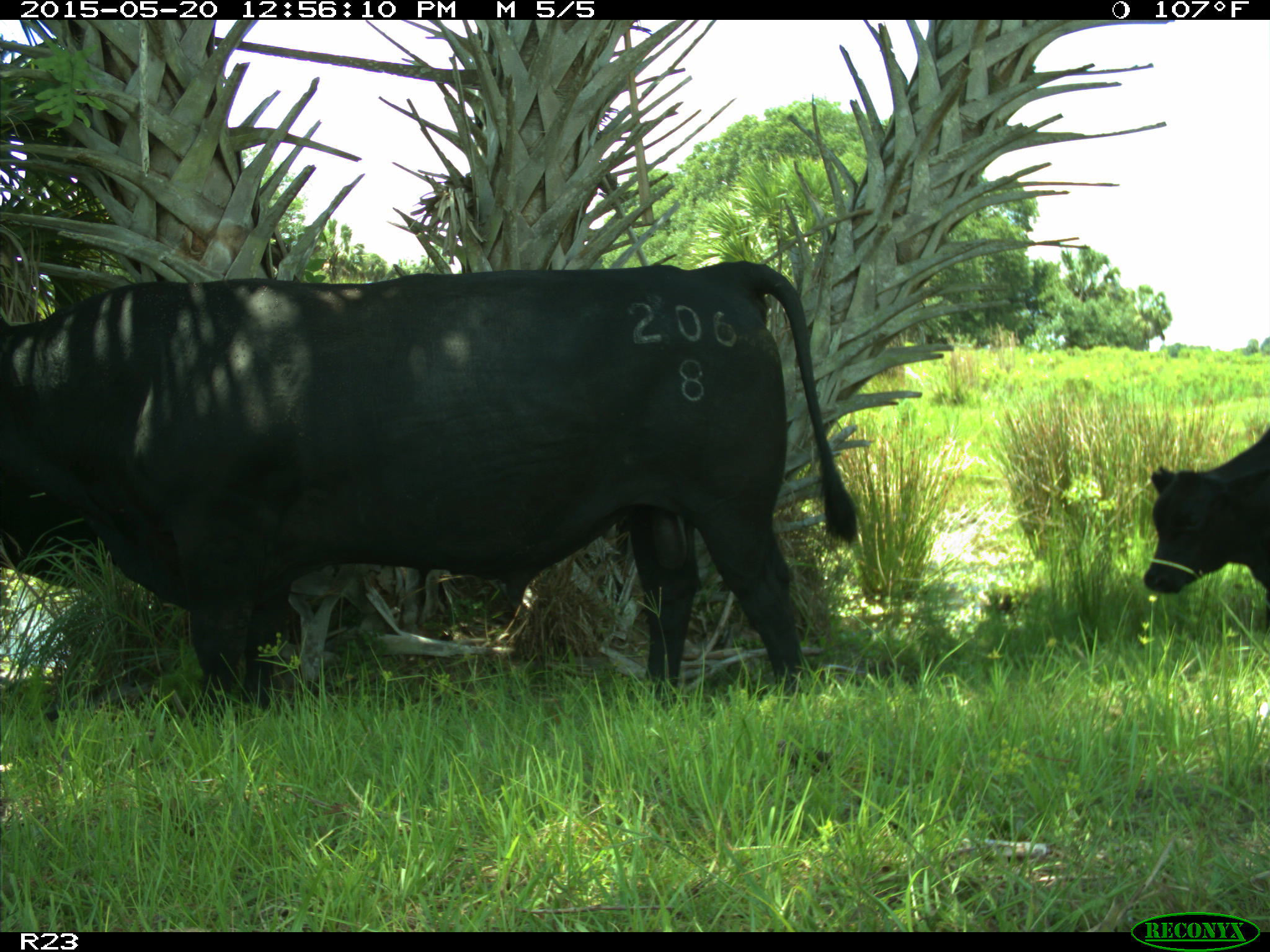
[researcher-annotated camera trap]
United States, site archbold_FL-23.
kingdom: Animalia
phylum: Chordata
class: Mammalia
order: Artiodactyla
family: Bovidae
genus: Bos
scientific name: Bos taurus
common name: domestic cow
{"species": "Bos taurus (domestic cow)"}